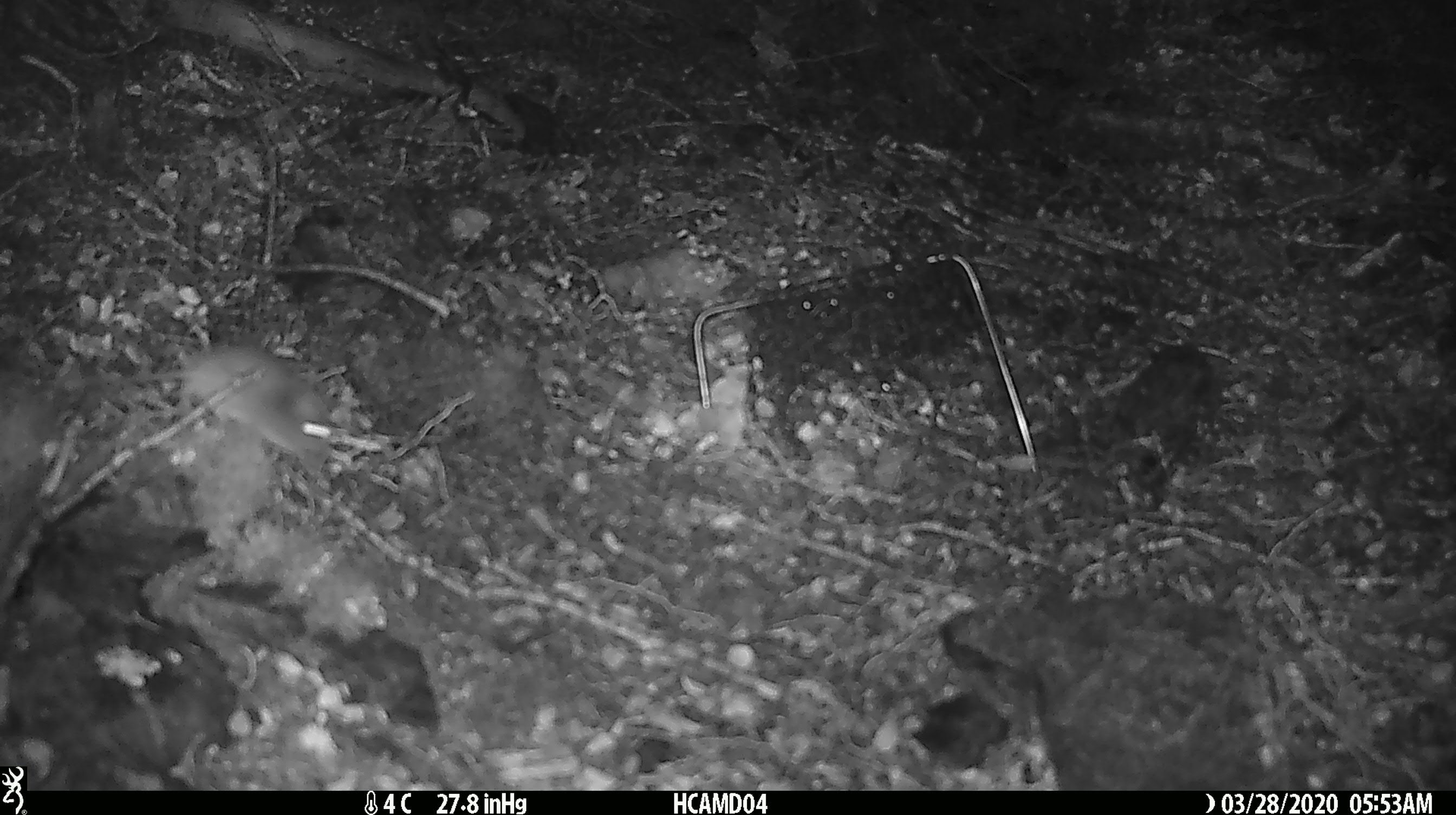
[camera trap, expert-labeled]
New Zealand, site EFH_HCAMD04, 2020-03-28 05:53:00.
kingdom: Animalia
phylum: Chordata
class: Mammalia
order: Rodentia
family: Muridae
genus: Mus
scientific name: Mus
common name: mouse